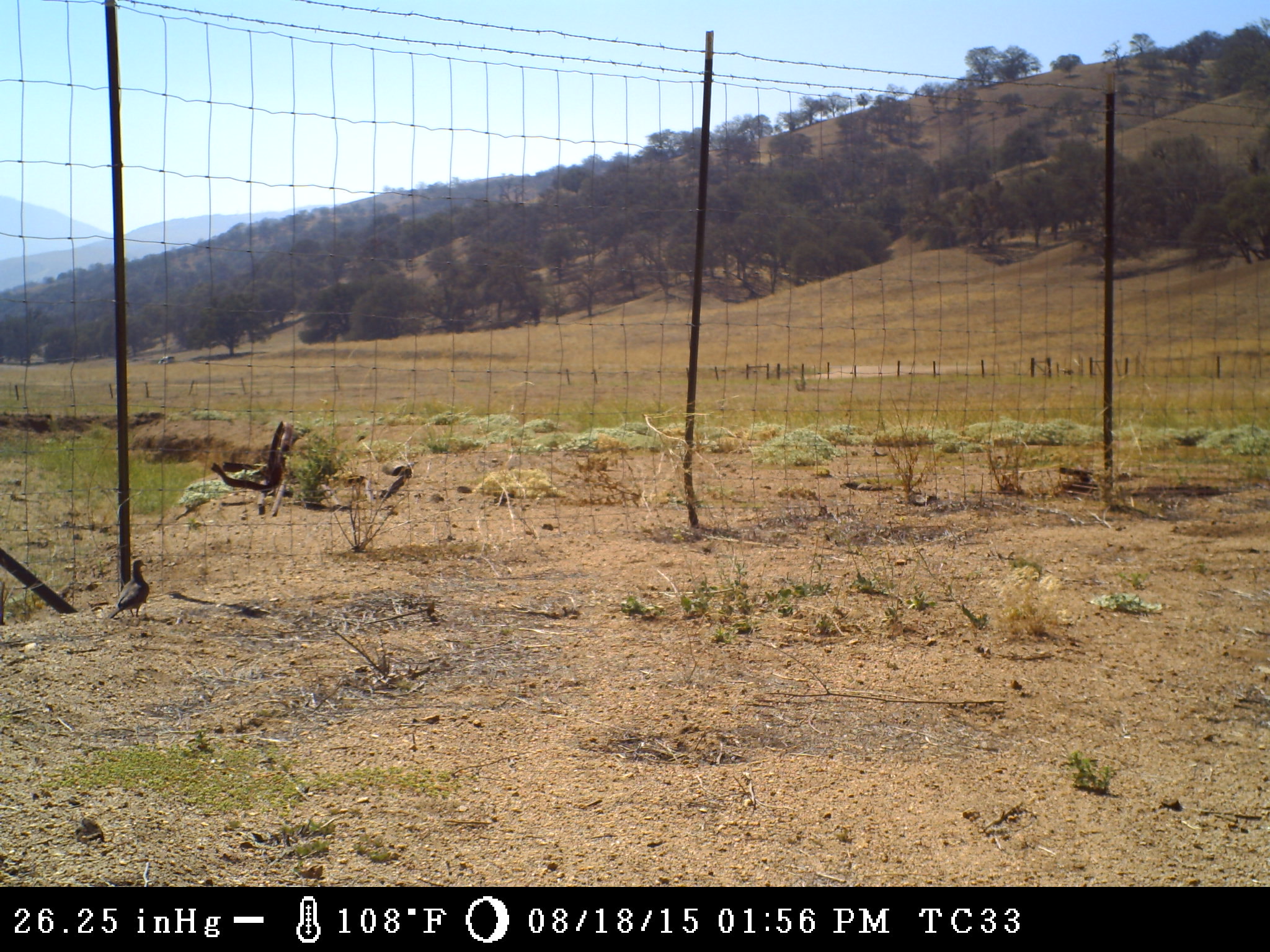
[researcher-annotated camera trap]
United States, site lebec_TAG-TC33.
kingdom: Animalia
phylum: Chordata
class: Aves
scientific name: Aves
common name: birds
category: unidentified bird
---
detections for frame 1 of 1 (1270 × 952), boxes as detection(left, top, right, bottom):
animal: detection(106, 558, 151, 620)